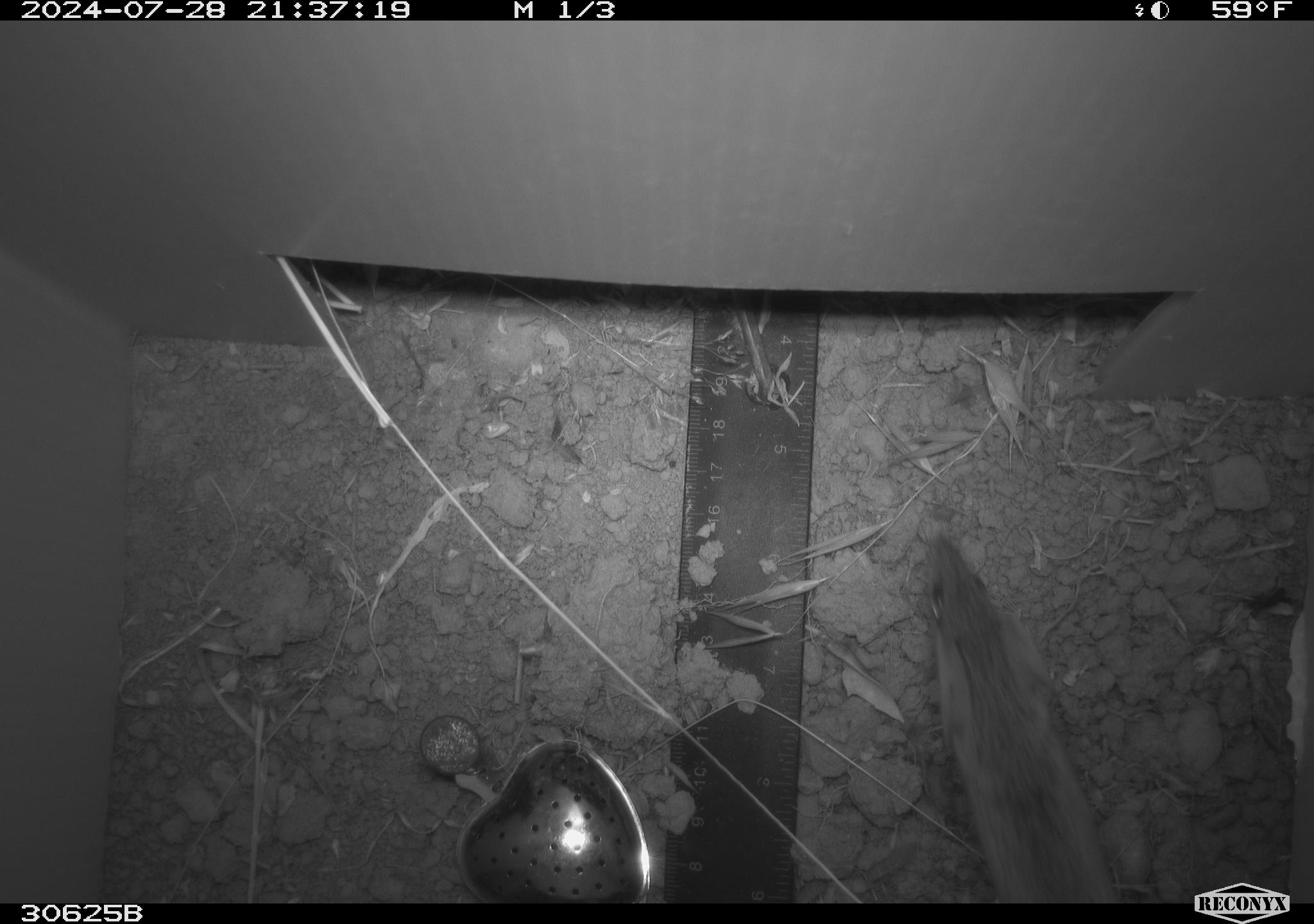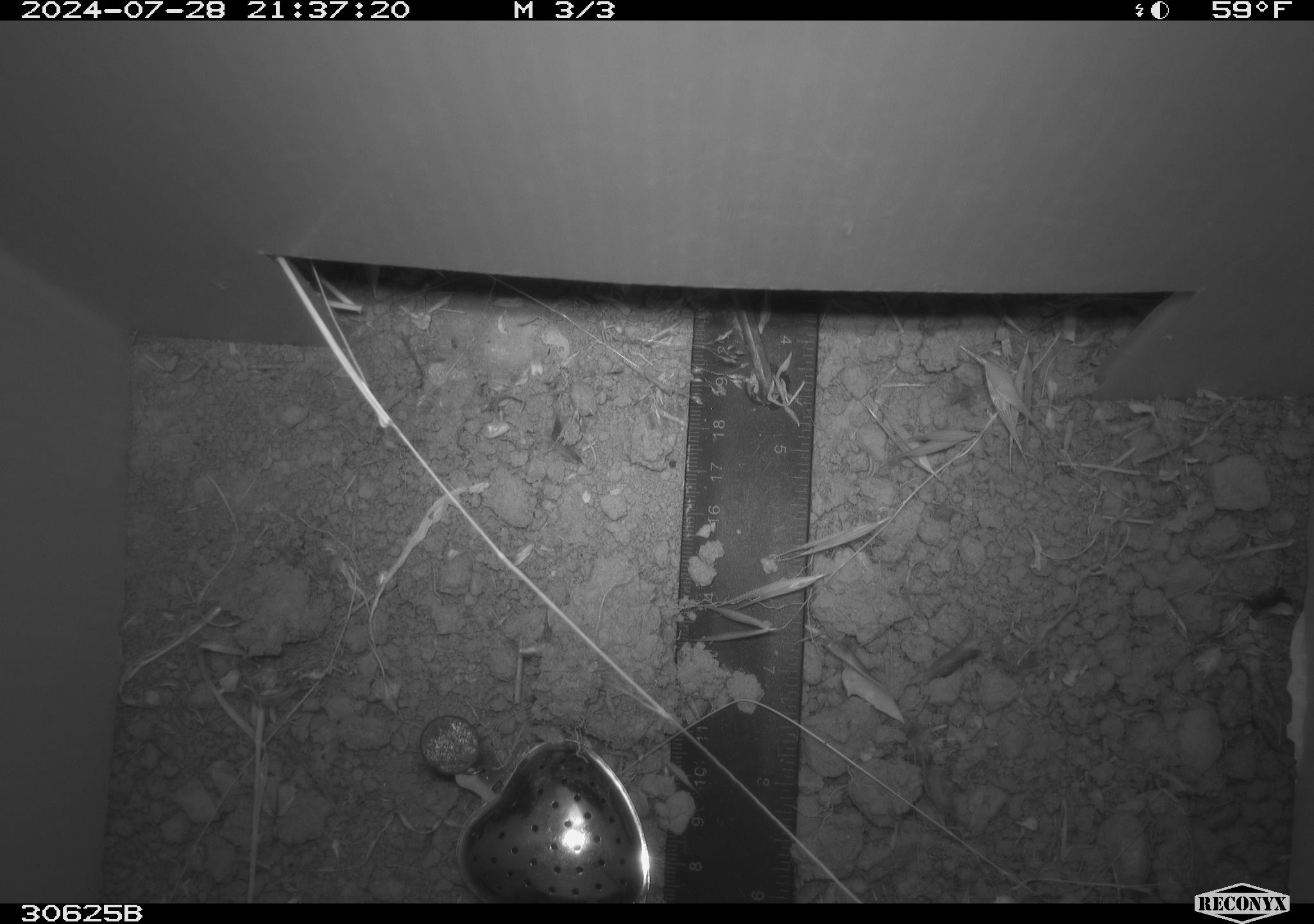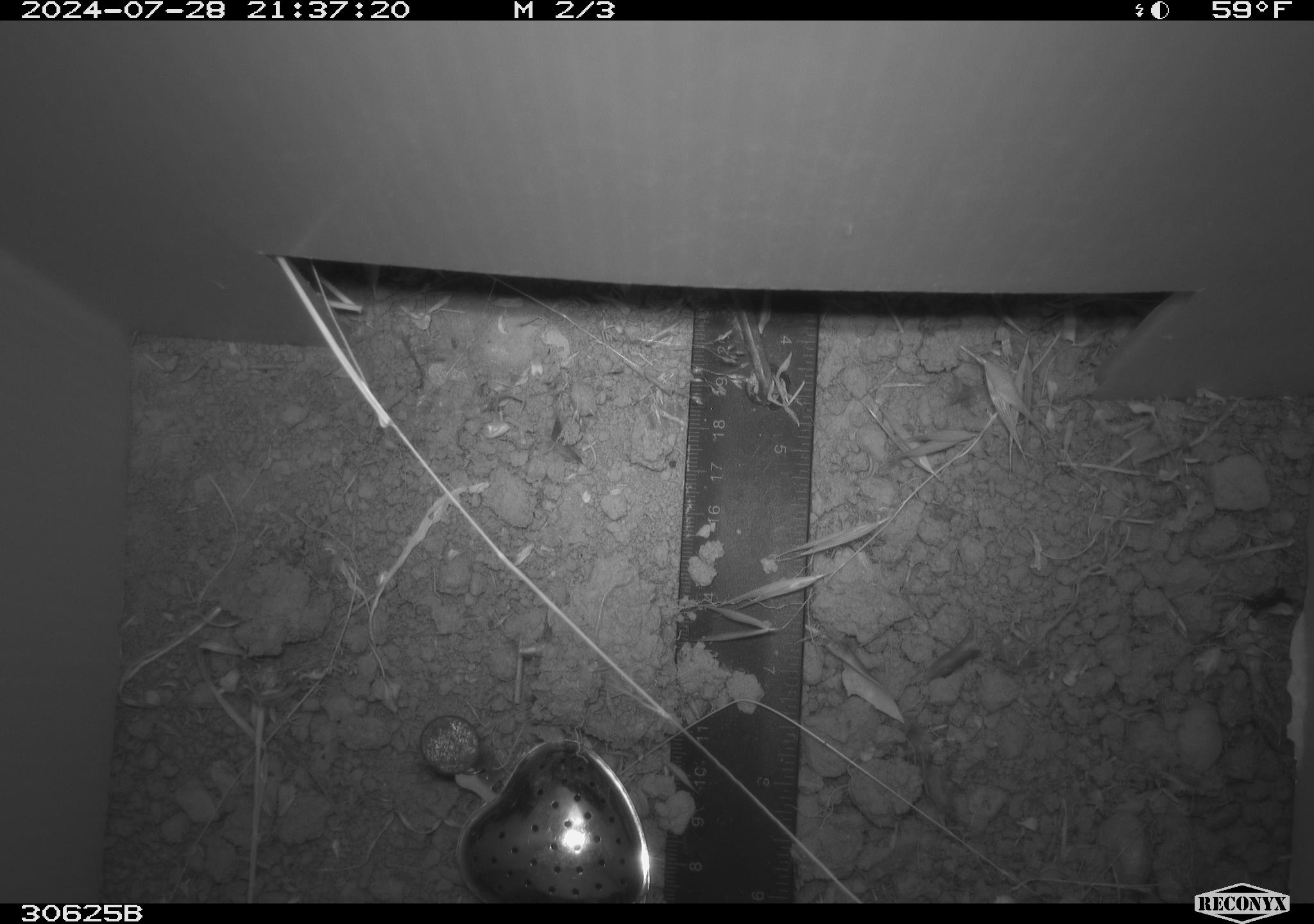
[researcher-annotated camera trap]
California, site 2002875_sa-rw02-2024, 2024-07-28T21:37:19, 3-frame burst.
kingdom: Animalia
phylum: Chordata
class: Mammalia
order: Rodentia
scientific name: Rodentia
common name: rodent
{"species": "rodent (Rodentia)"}